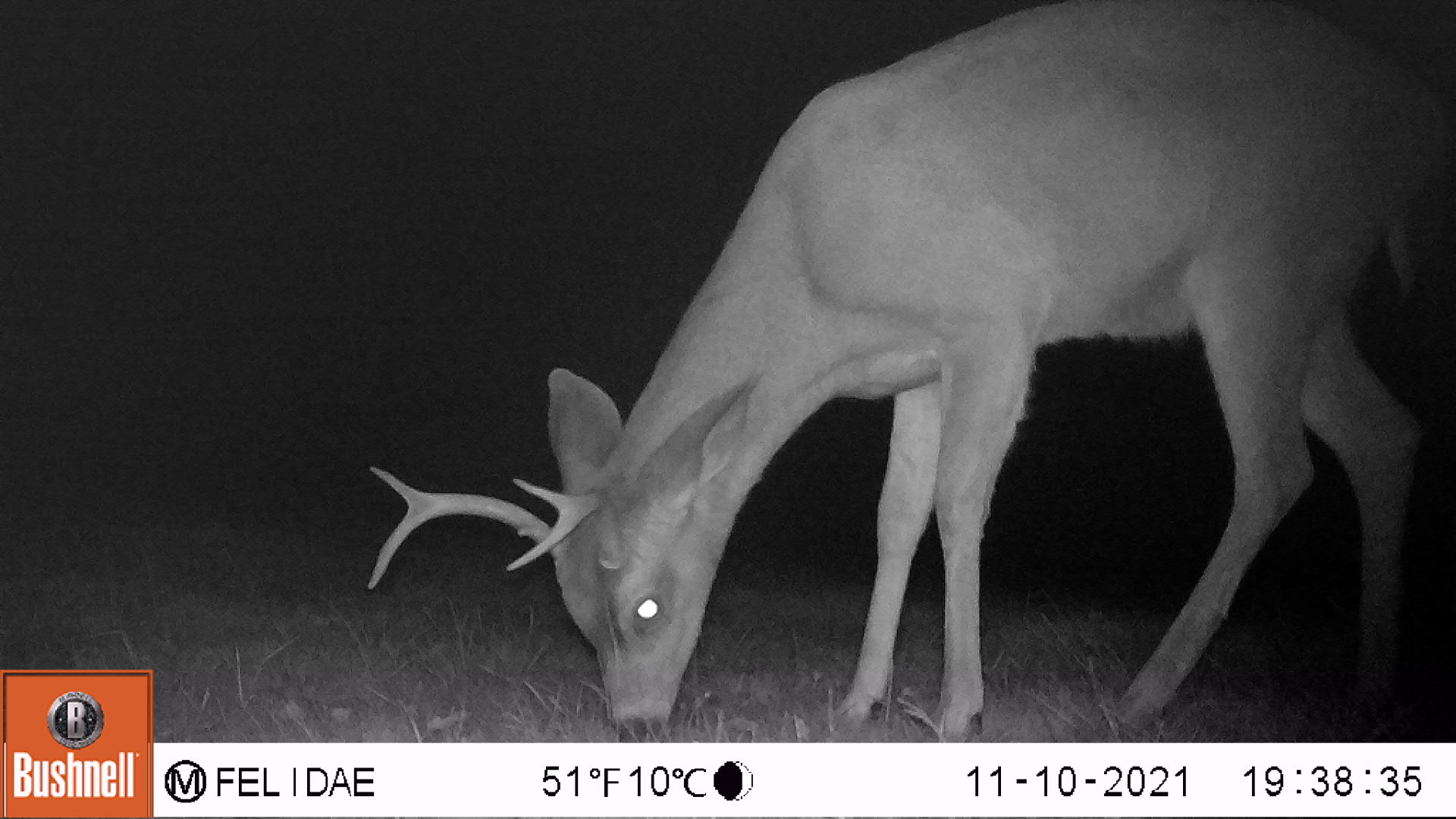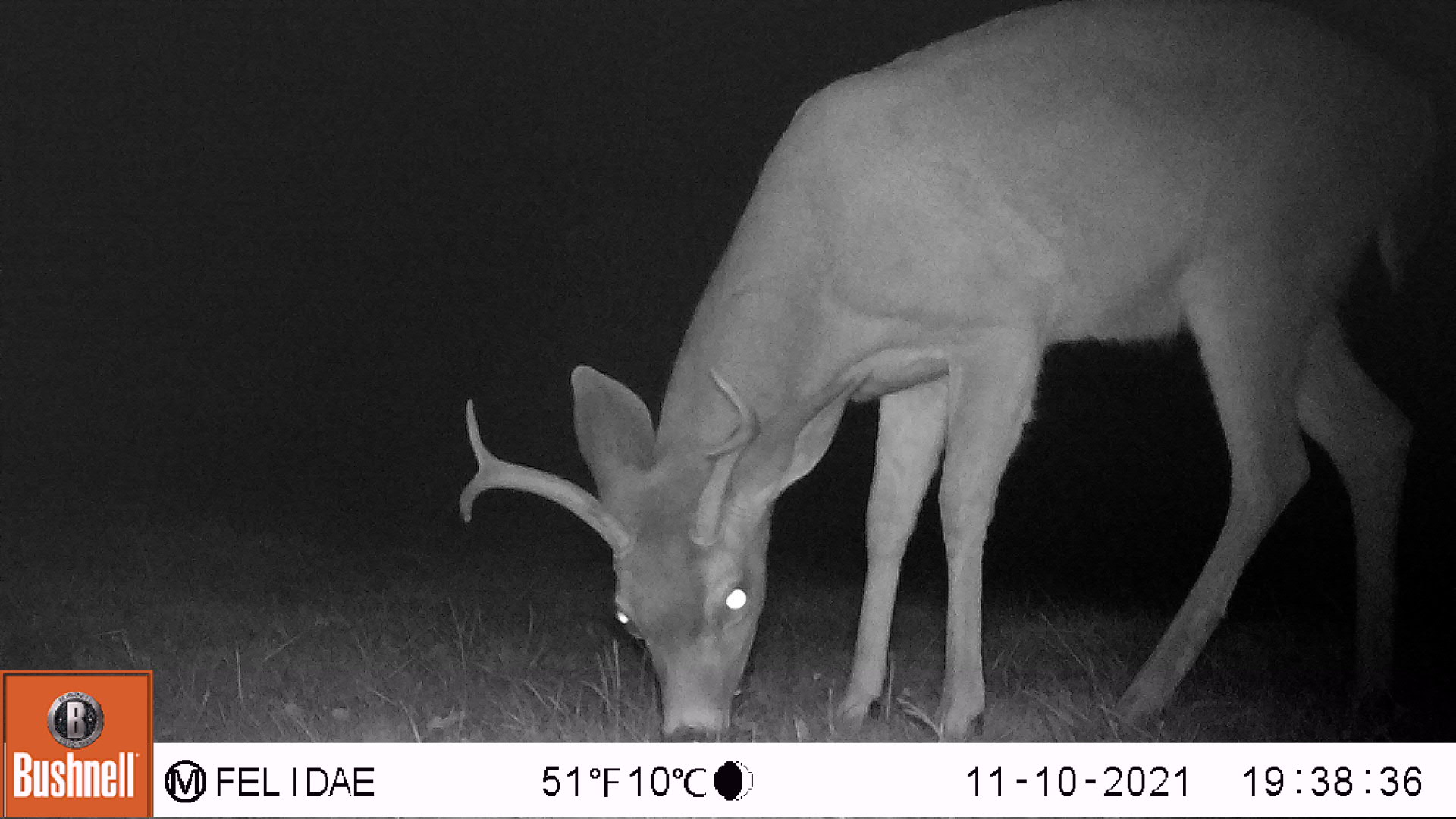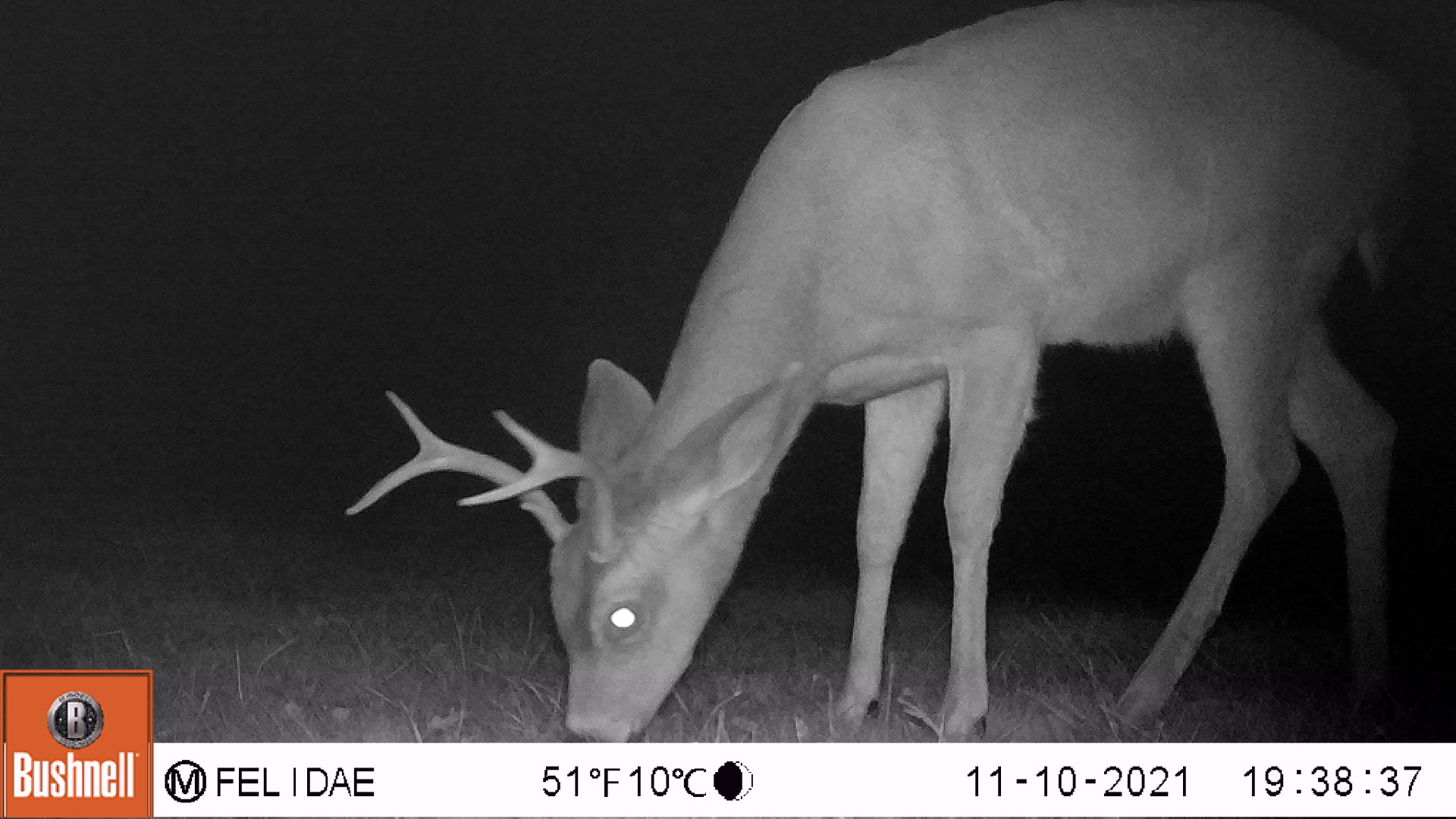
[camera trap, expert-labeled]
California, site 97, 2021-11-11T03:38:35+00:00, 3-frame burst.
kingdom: Animalia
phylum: Chordata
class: Mammalia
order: Artiodactyla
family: Cervidae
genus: Odocoileus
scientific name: Odocoileus hemionus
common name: mule deer